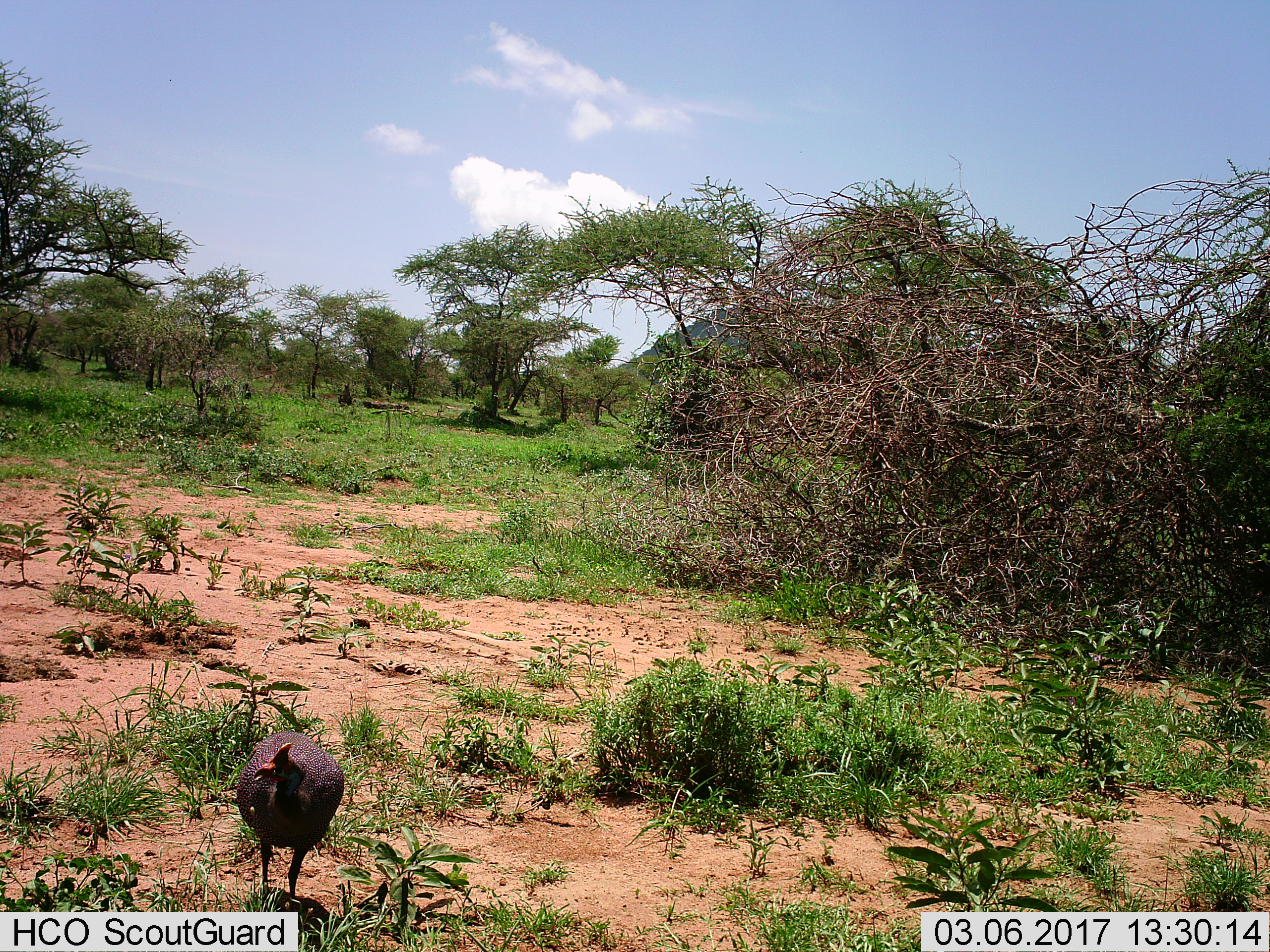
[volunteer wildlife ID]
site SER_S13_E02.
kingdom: Animalia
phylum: Chordata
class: Aves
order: Galliformes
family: Numididae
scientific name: Numididae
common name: guineafowl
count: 1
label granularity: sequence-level